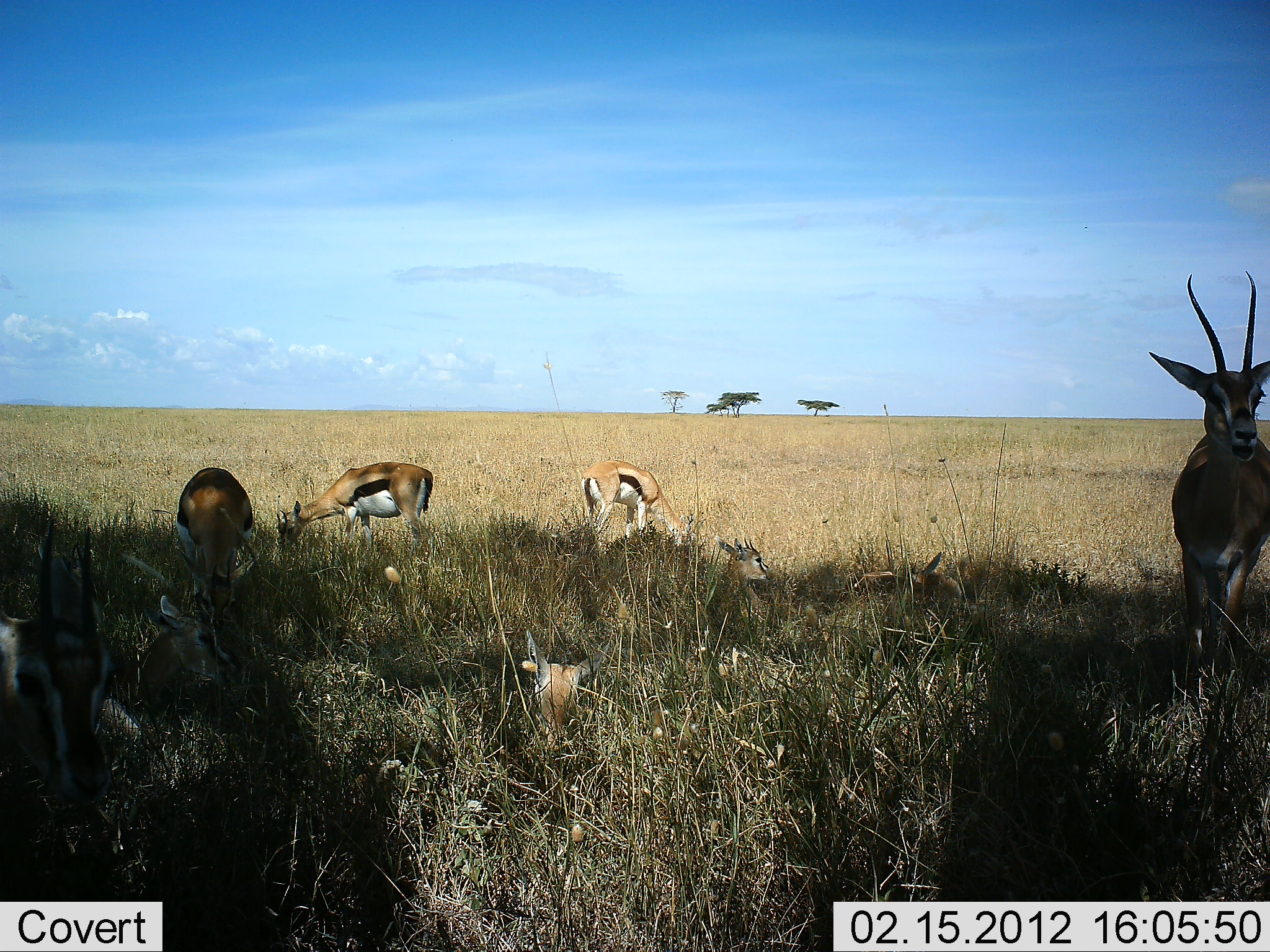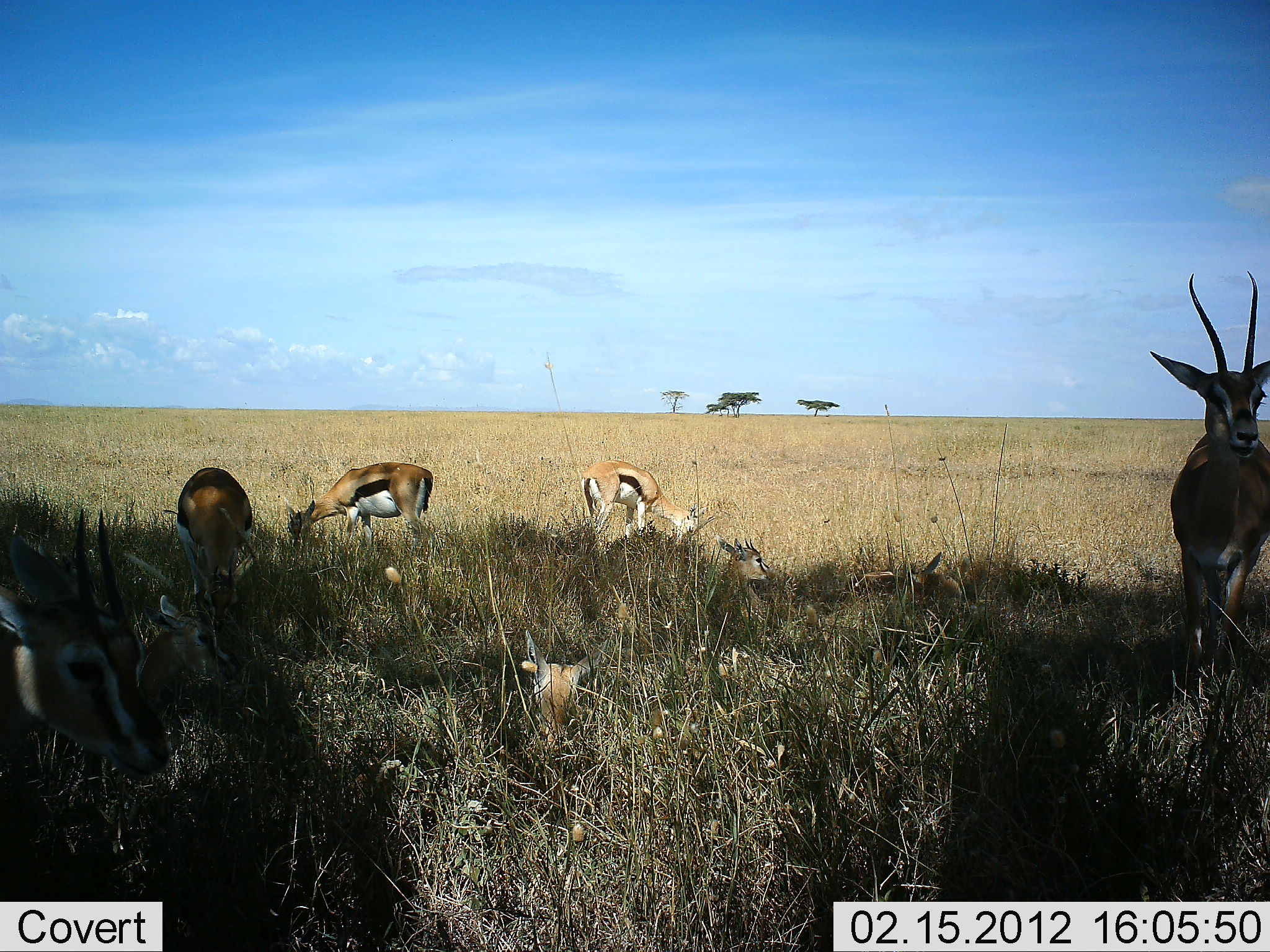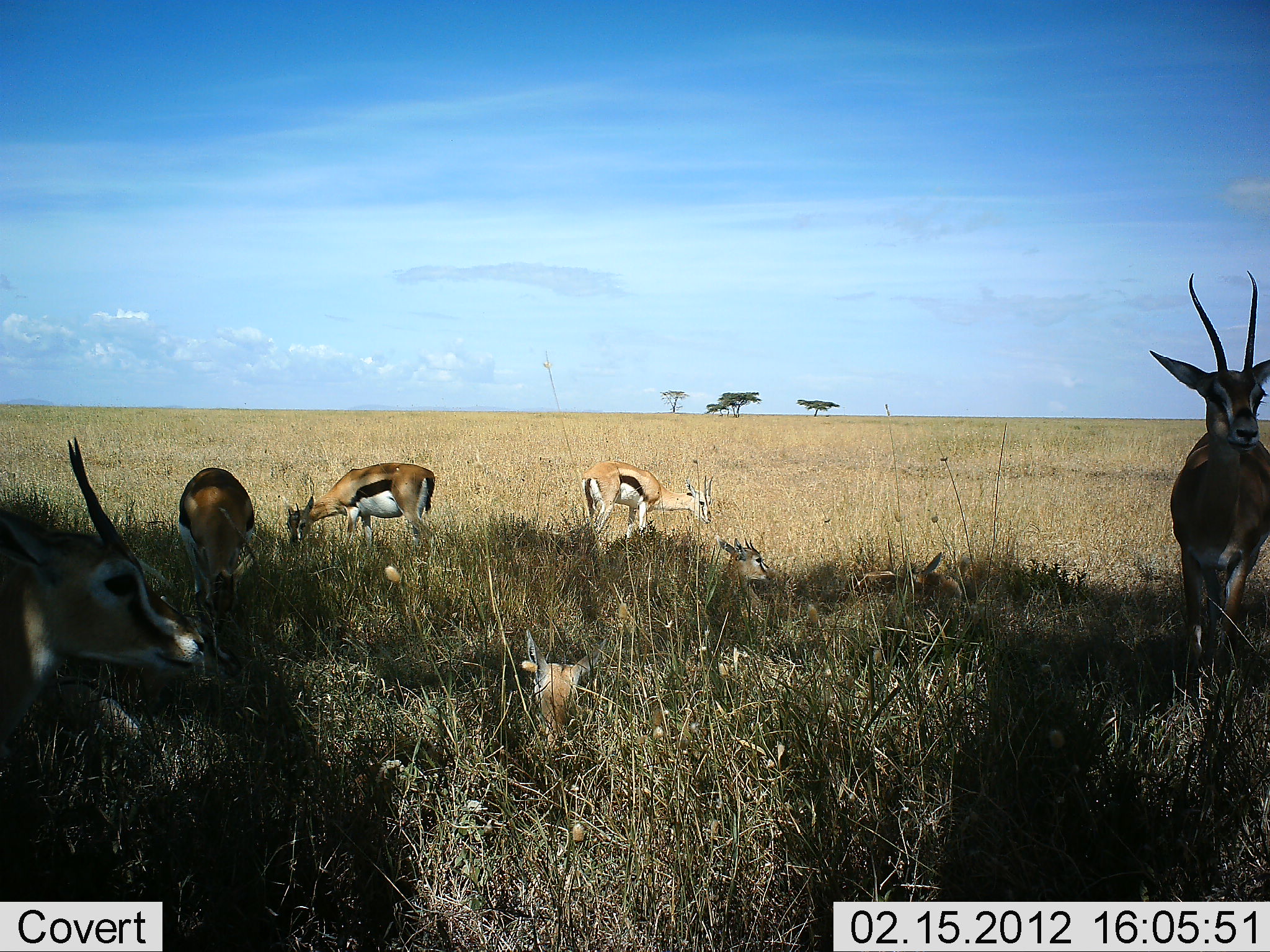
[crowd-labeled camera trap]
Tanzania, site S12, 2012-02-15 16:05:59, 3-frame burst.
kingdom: Animalia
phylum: Chordata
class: Mammalia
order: Artiodactyla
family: Bovidae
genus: Eudorcas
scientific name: Eudorcas thomsonii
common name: thomson's gazelle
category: gazellethomsons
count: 8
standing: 84%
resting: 89%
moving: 0%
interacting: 0%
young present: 42%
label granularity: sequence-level